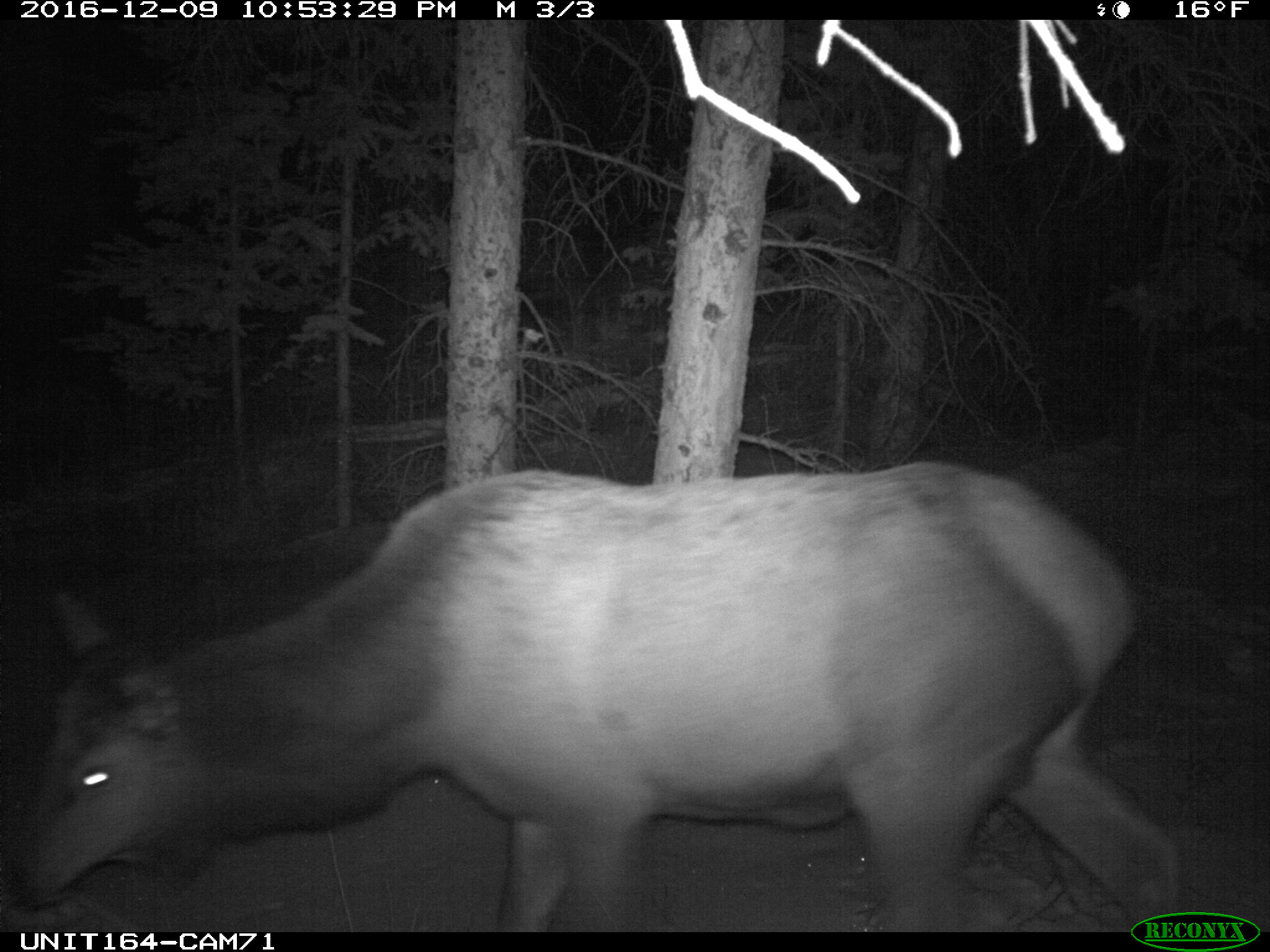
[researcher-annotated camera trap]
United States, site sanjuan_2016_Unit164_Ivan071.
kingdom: Animalia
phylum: Chordata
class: Mammalia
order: Artiodactyla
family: Cervidae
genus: Cervus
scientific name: Cervus elaphus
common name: red deer